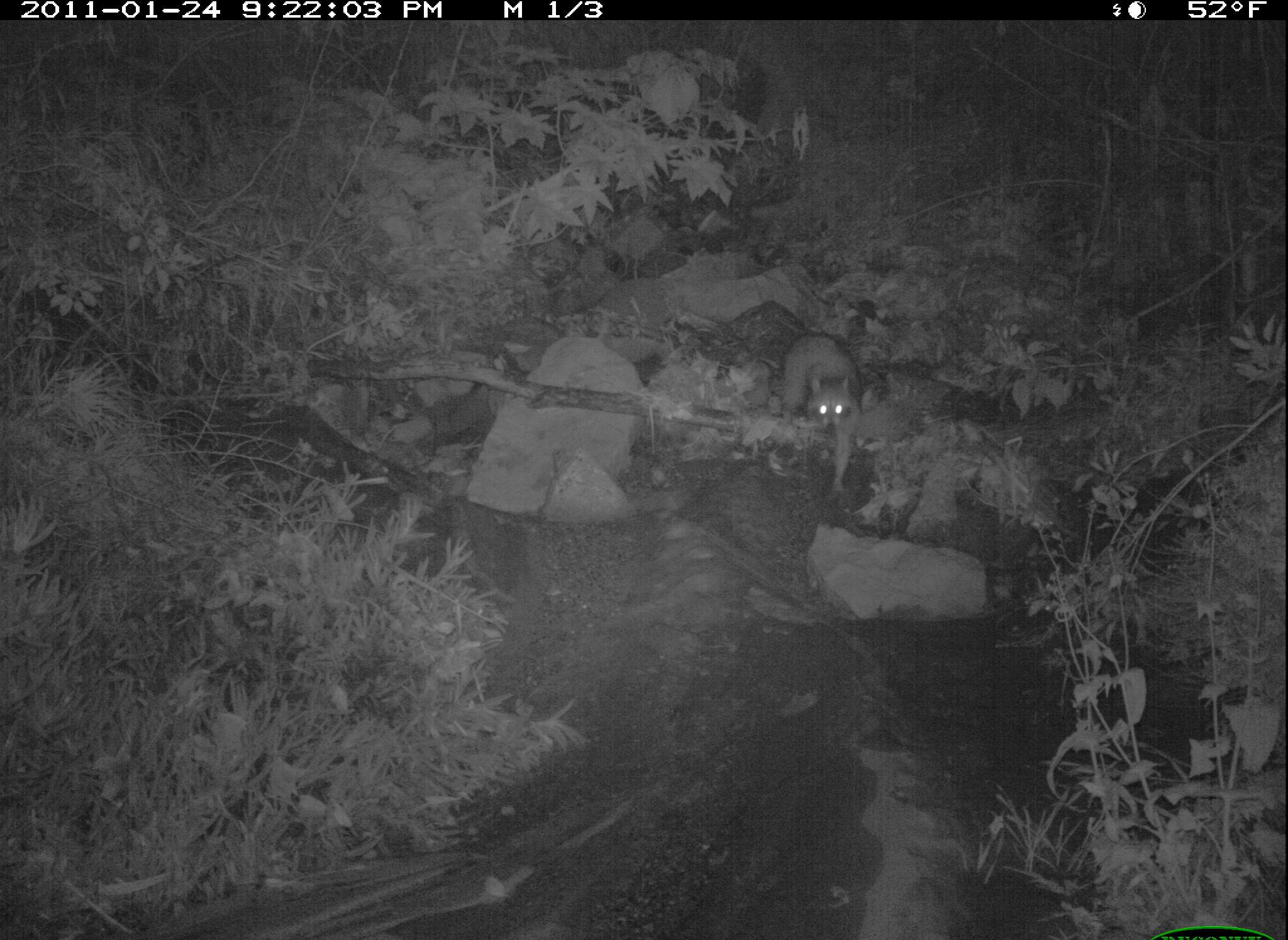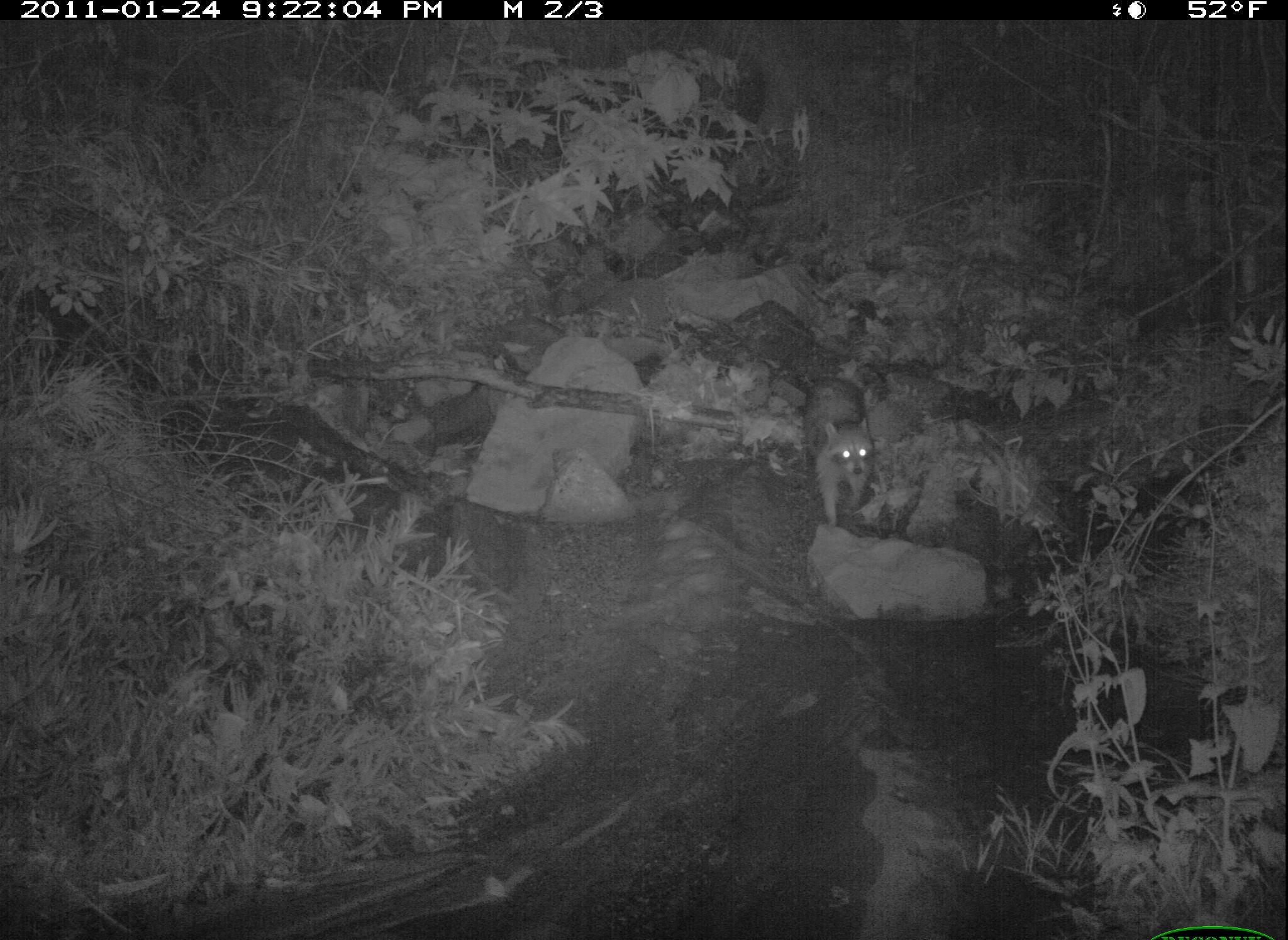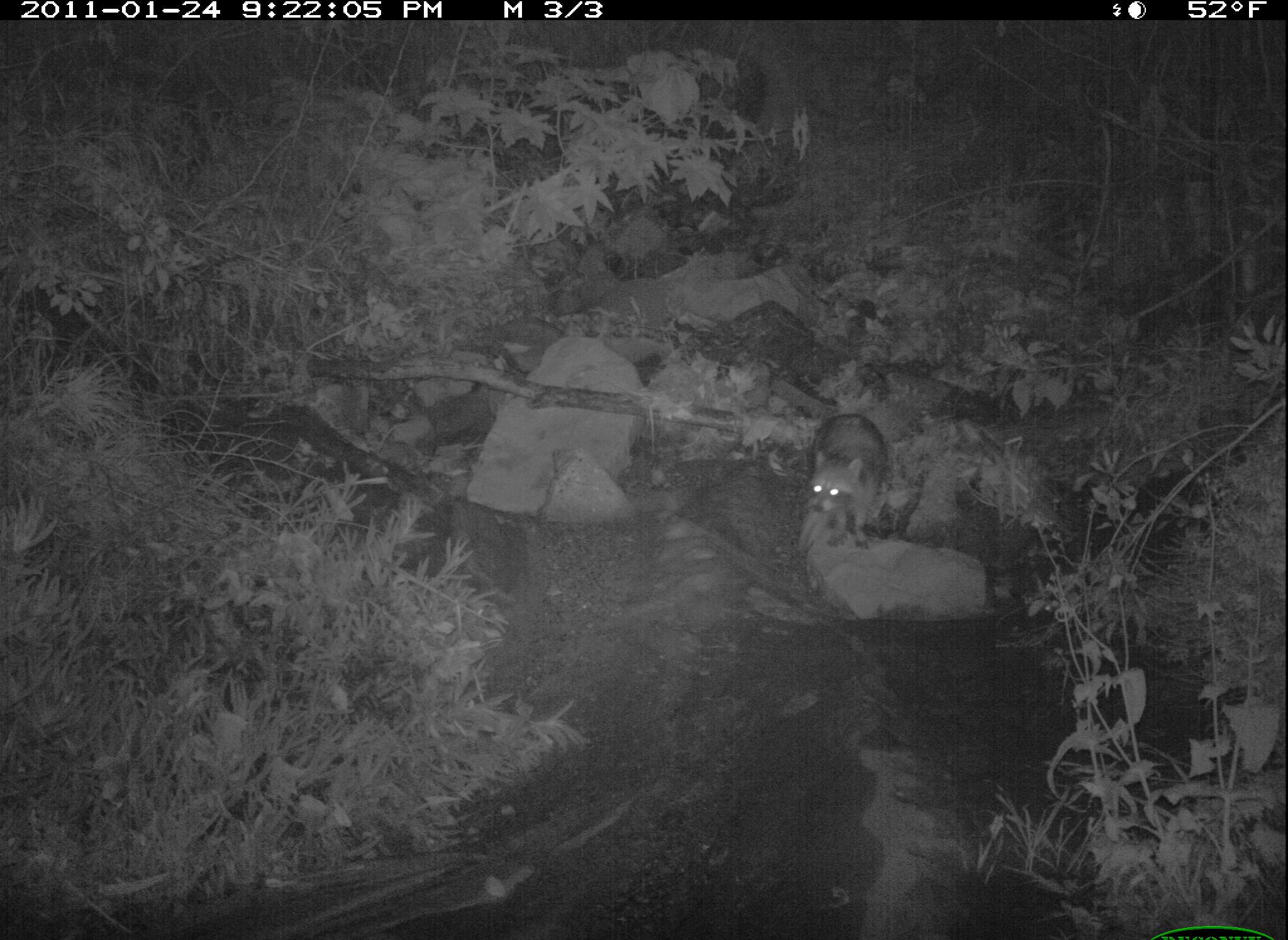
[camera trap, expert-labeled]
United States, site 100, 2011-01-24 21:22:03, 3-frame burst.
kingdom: Animalia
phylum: Chordata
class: Mammalia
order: Carnivora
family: Procyonidae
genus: Procyon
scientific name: Procyon lotor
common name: raccoon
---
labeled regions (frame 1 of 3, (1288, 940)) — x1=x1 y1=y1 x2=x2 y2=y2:
raccoon: x1=781 y1=327 x2=874 y2=499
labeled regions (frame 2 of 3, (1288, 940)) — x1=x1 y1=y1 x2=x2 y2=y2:
raccoon: x1=803 y1=377 x2=890 y2=536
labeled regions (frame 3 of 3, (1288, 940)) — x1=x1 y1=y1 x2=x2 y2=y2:
raccoon: x1=776 y1=383 x2=919 y2=569